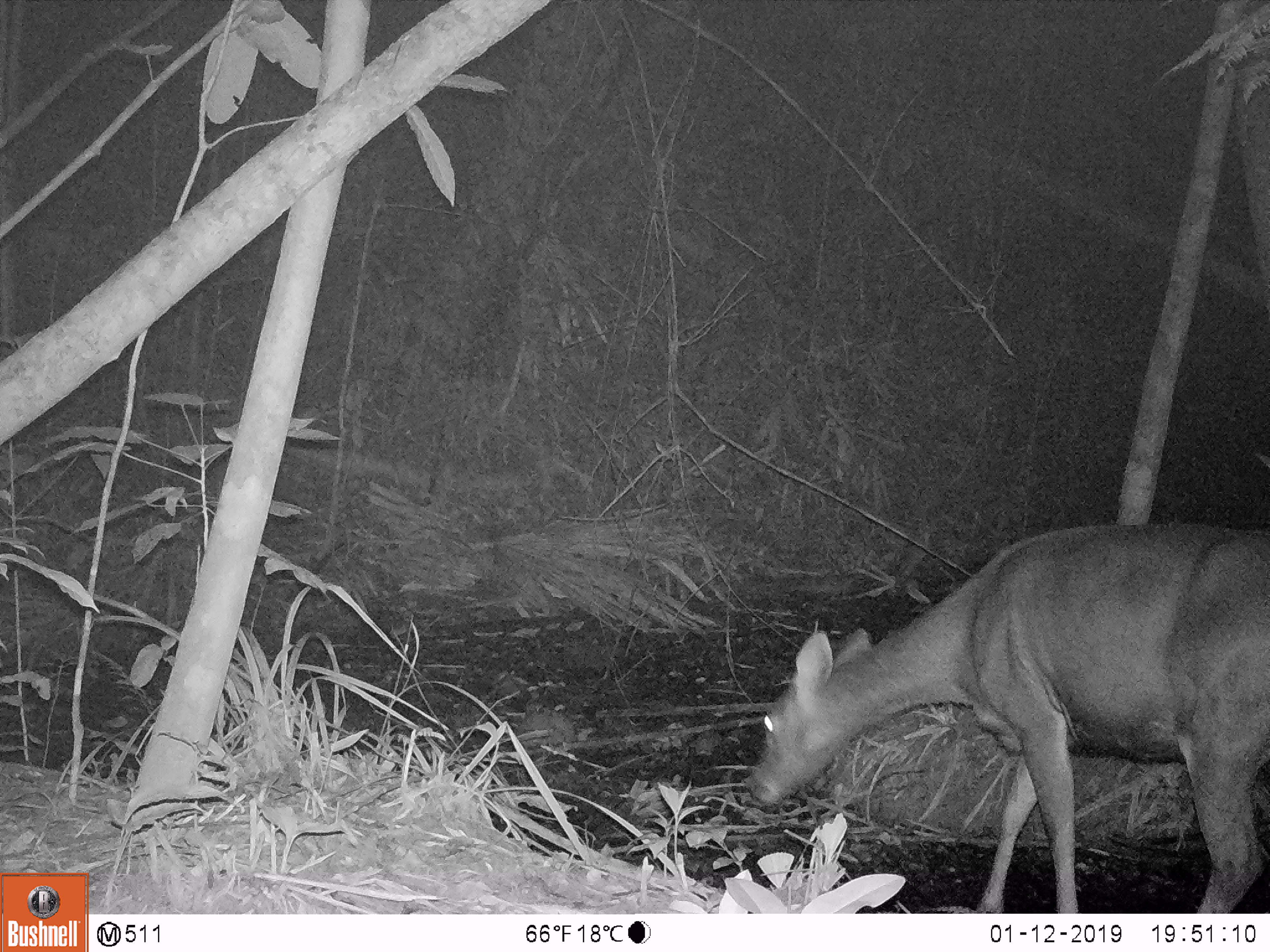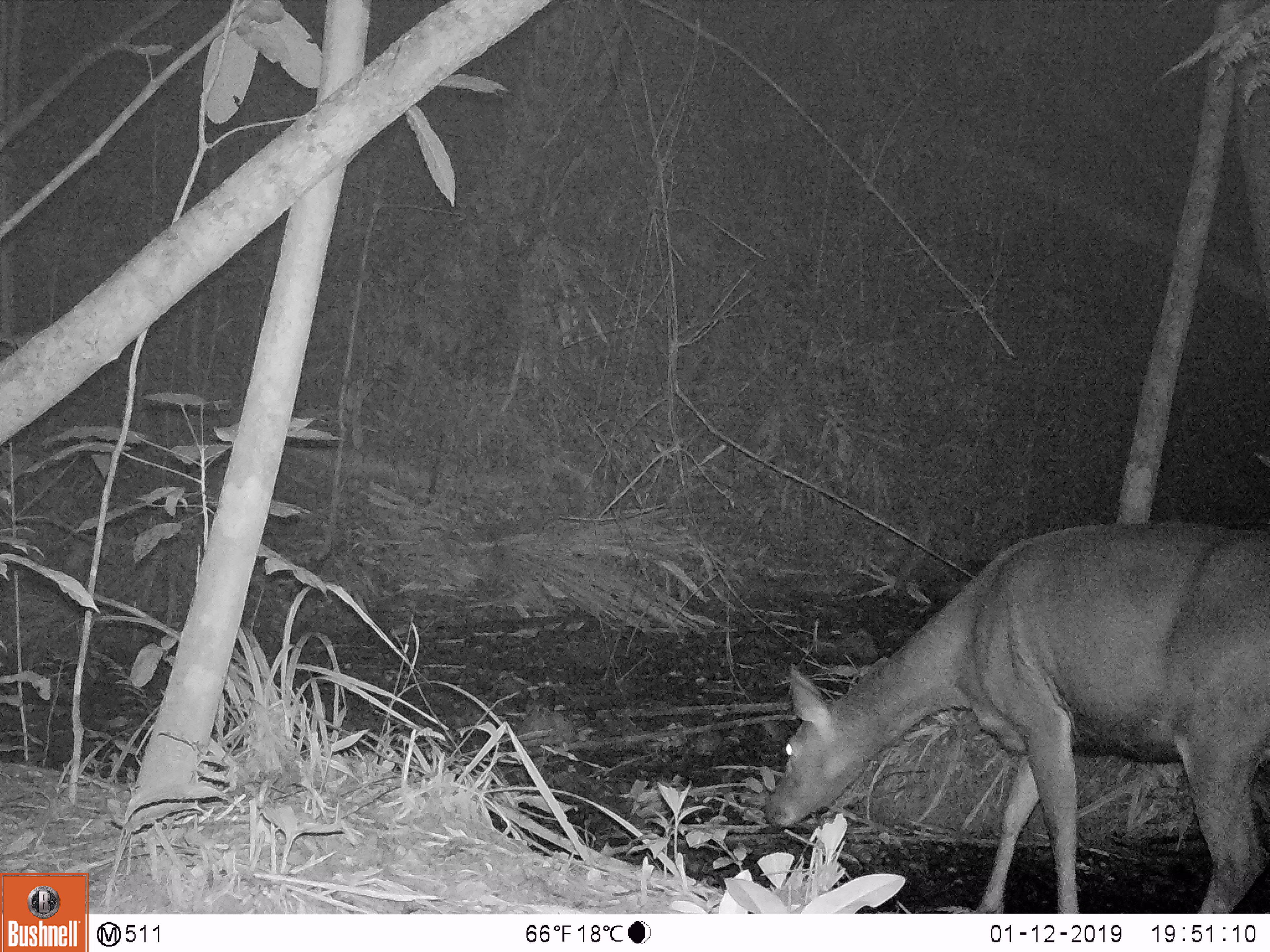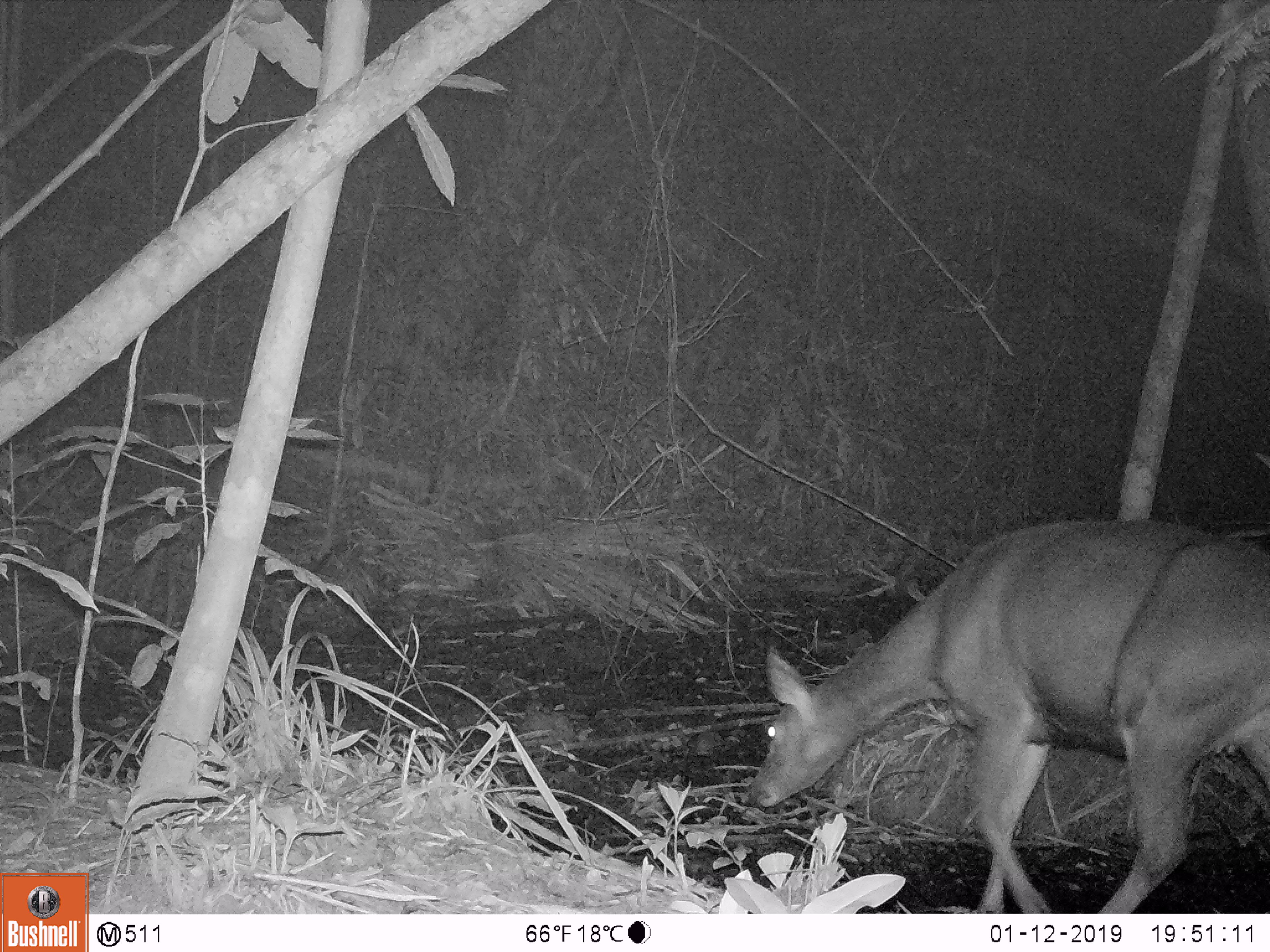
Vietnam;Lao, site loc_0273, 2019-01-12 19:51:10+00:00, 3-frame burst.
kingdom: Animalia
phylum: Chordata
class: Mammalia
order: Artiodactyla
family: Cervidae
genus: Rusa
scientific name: Rusa unicolor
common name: sambar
Sambar (Rusa unicolor). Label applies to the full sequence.